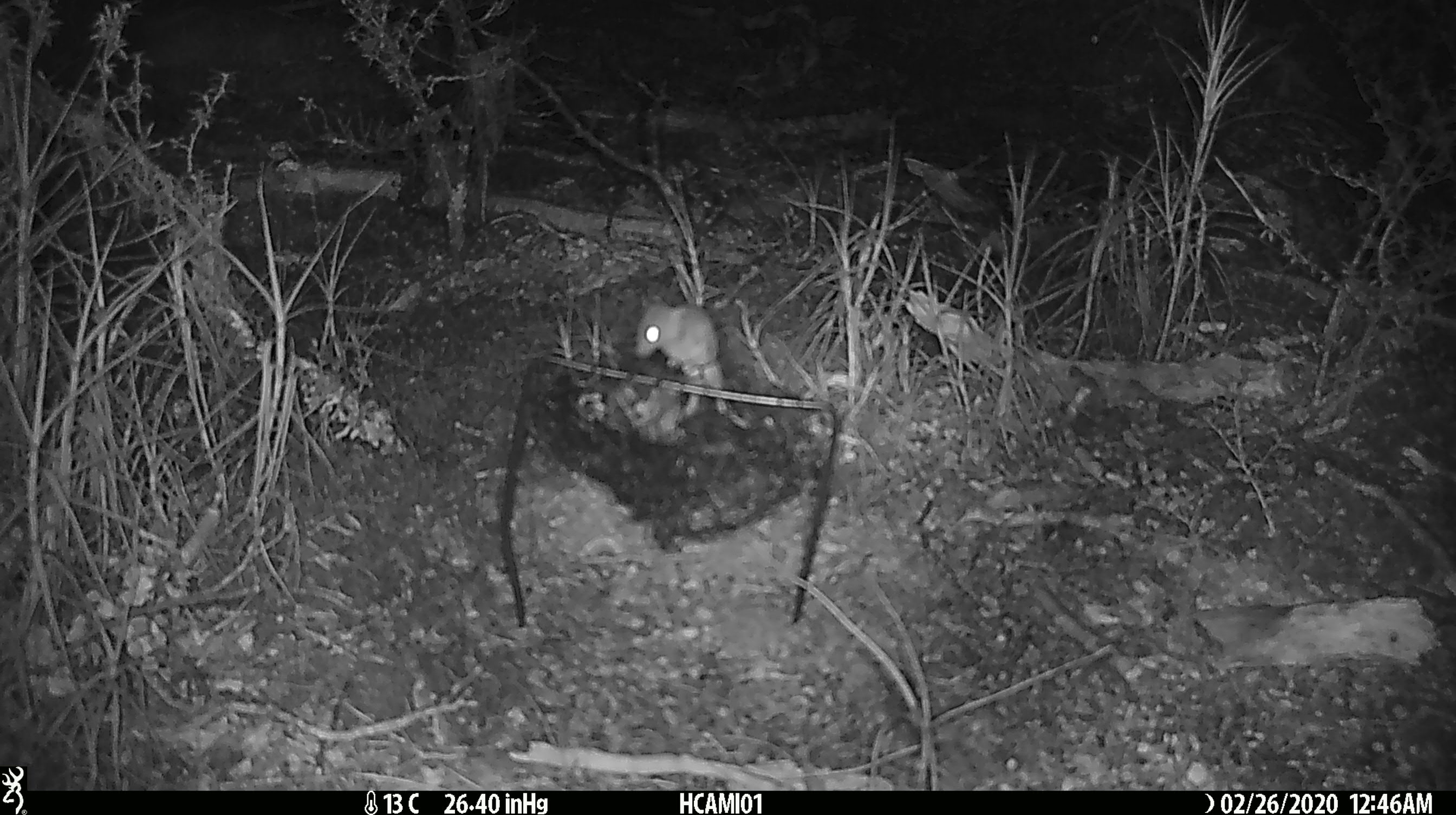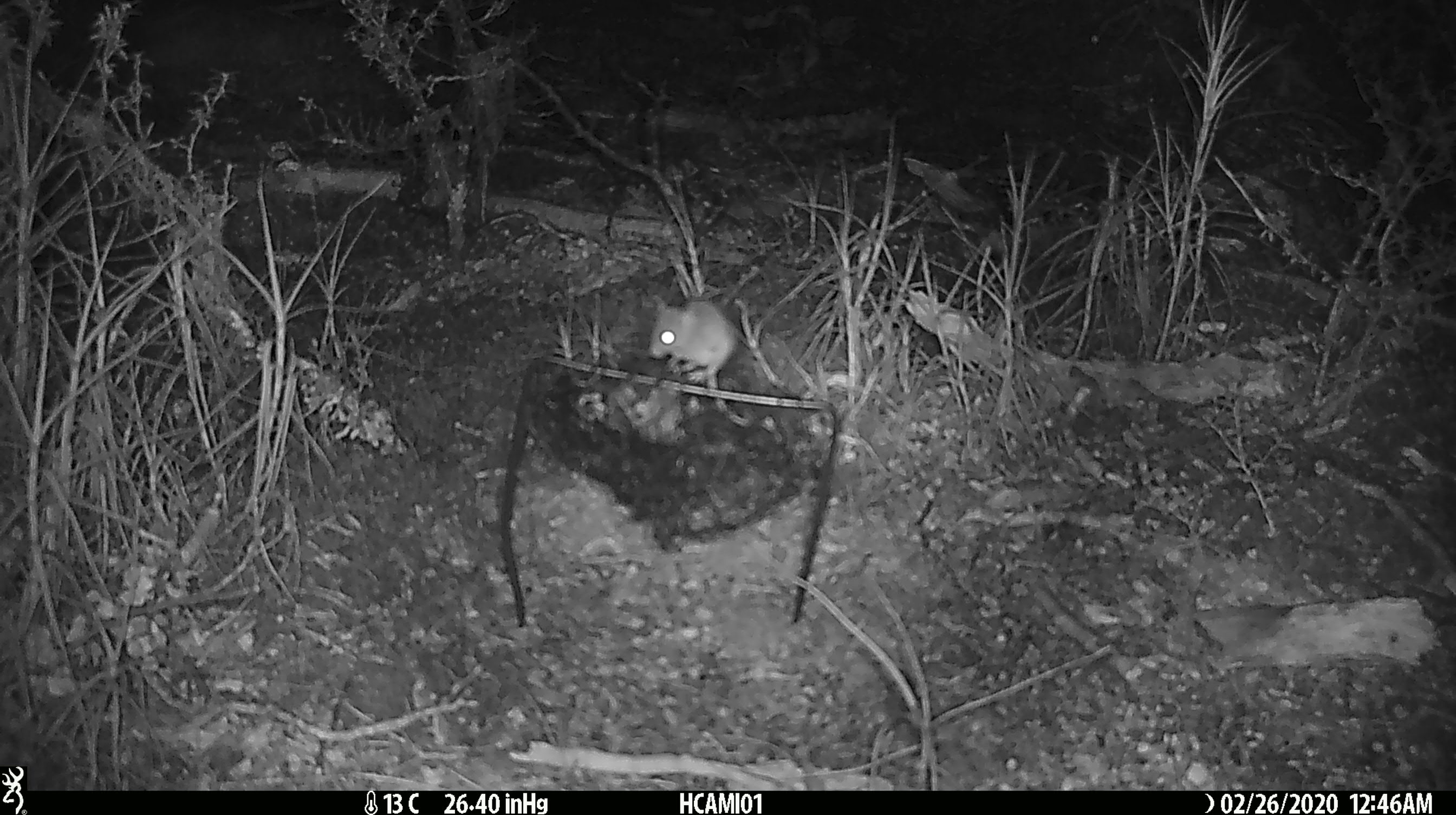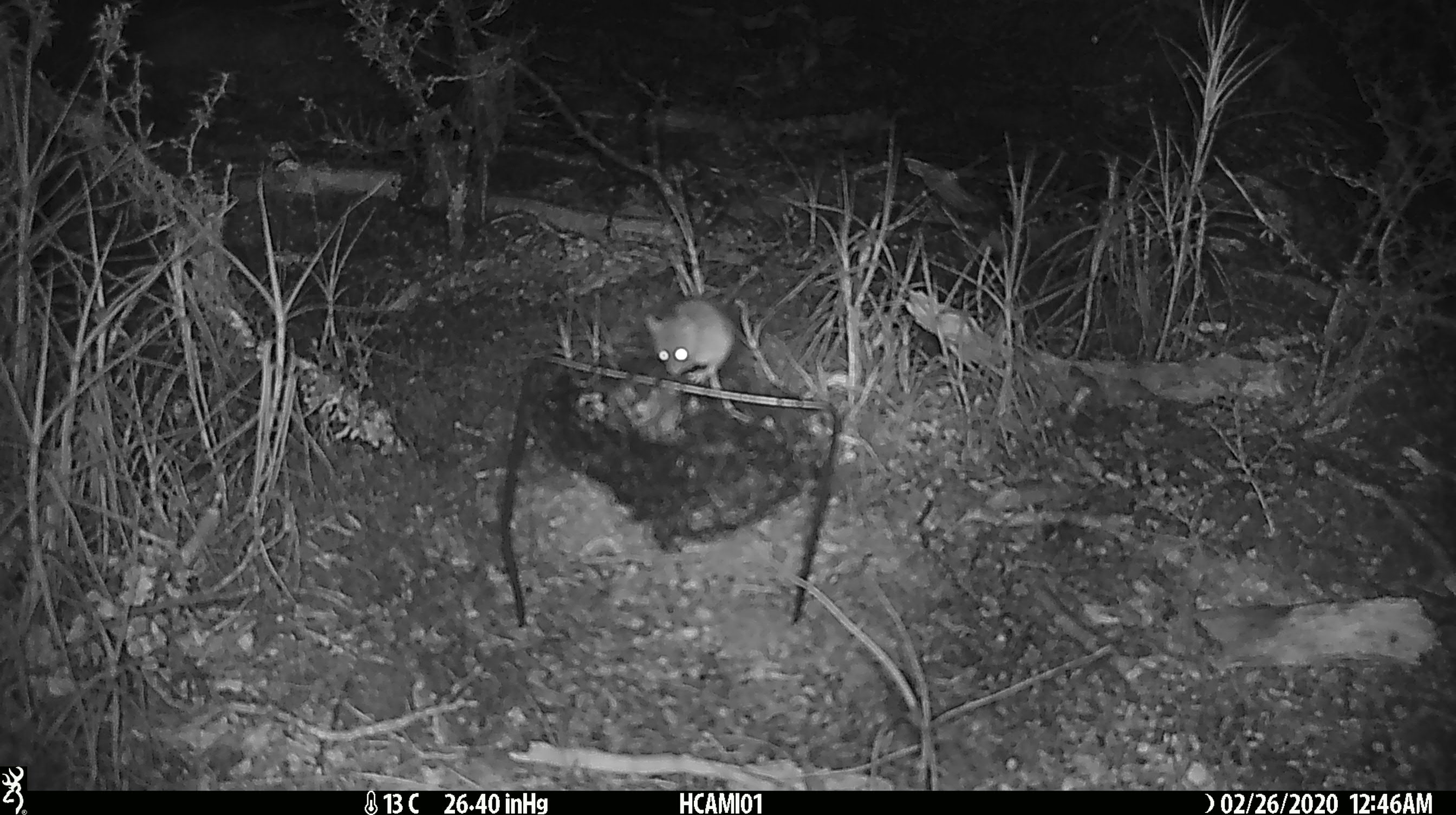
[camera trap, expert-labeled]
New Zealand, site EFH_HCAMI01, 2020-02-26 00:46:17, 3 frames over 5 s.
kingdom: Animalia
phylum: Chordata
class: Mammalia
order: Rodentia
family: Muridae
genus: Mus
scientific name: Mus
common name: mouse